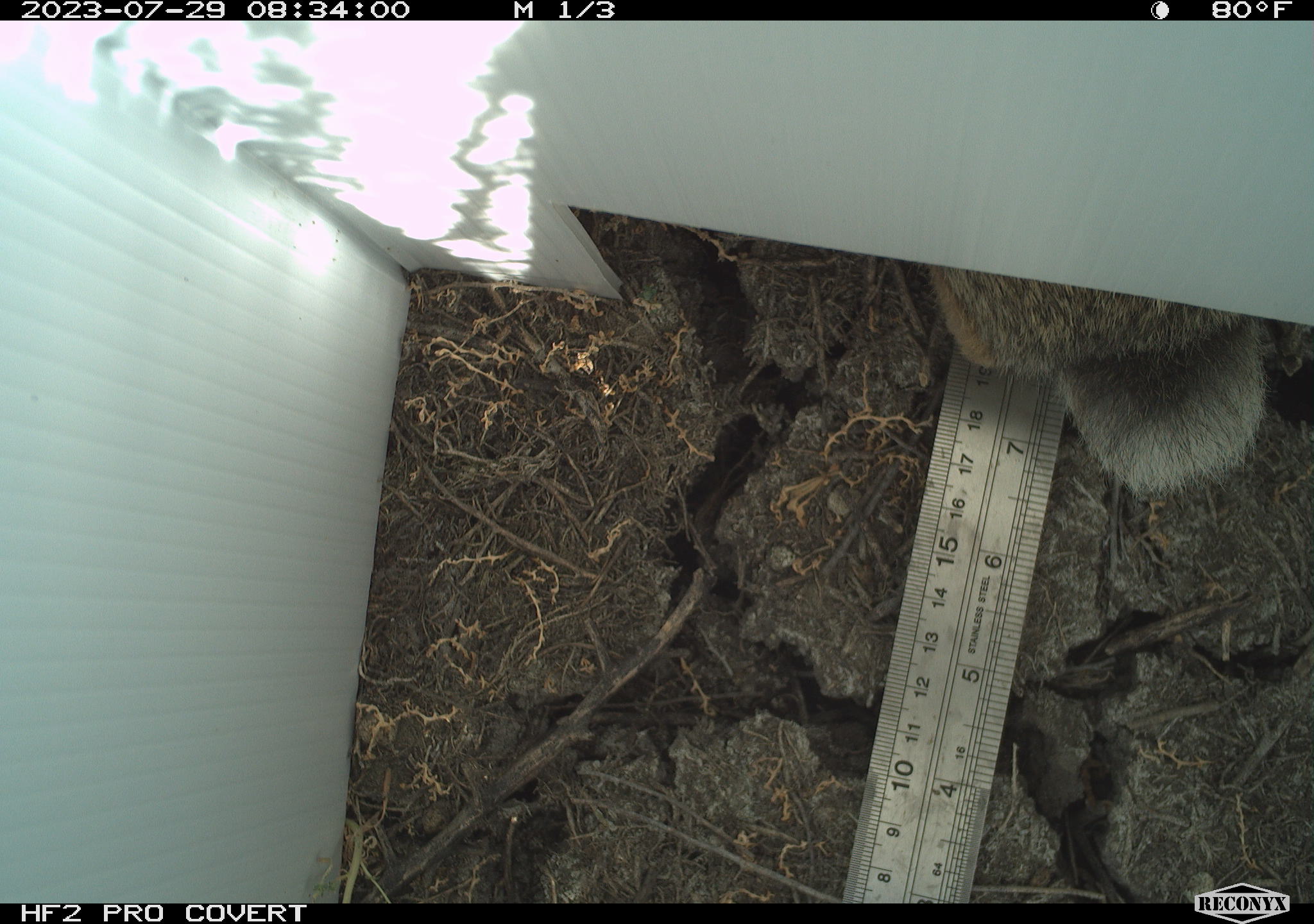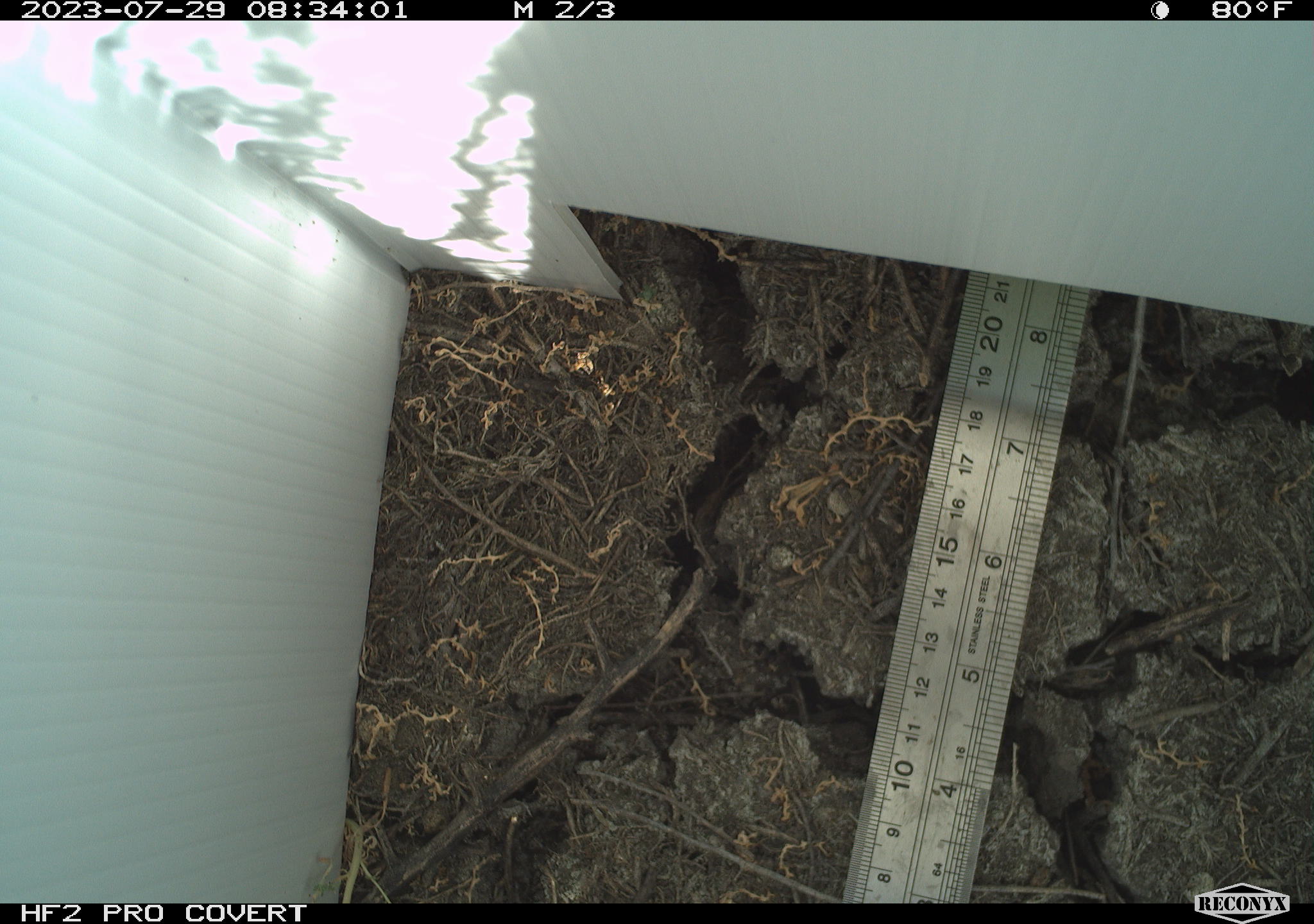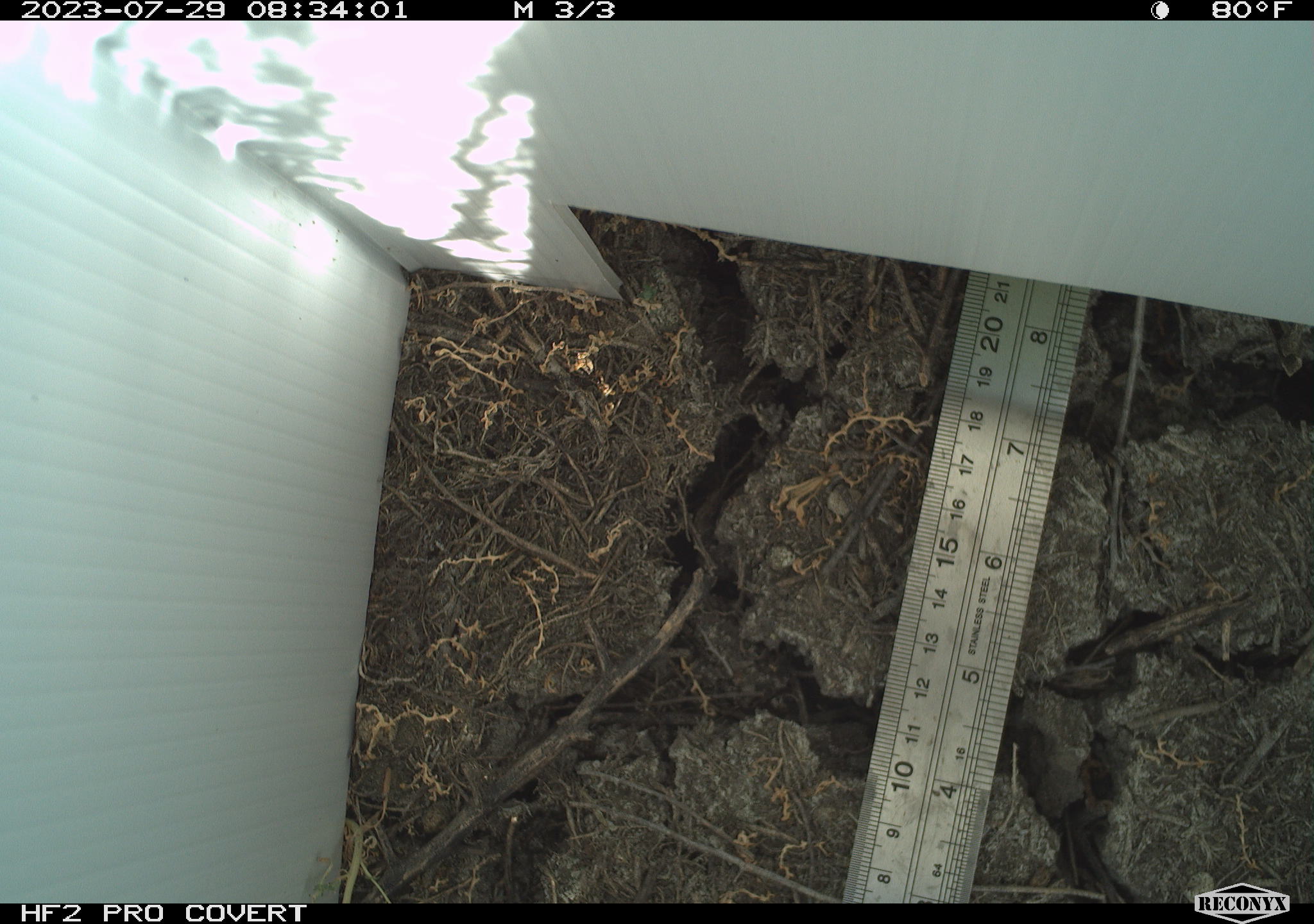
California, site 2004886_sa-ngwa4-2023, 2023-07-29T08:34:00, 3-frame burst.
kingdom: Animalia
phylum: Chordata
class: Mammalia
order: Lagomorpha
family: Leporidae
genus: Sylvilagus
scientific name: Sylvilagus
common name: cottontail rabbits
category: sylvilagus species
Sylvilagus species (cottontail rabbits) (Sylvilagus).